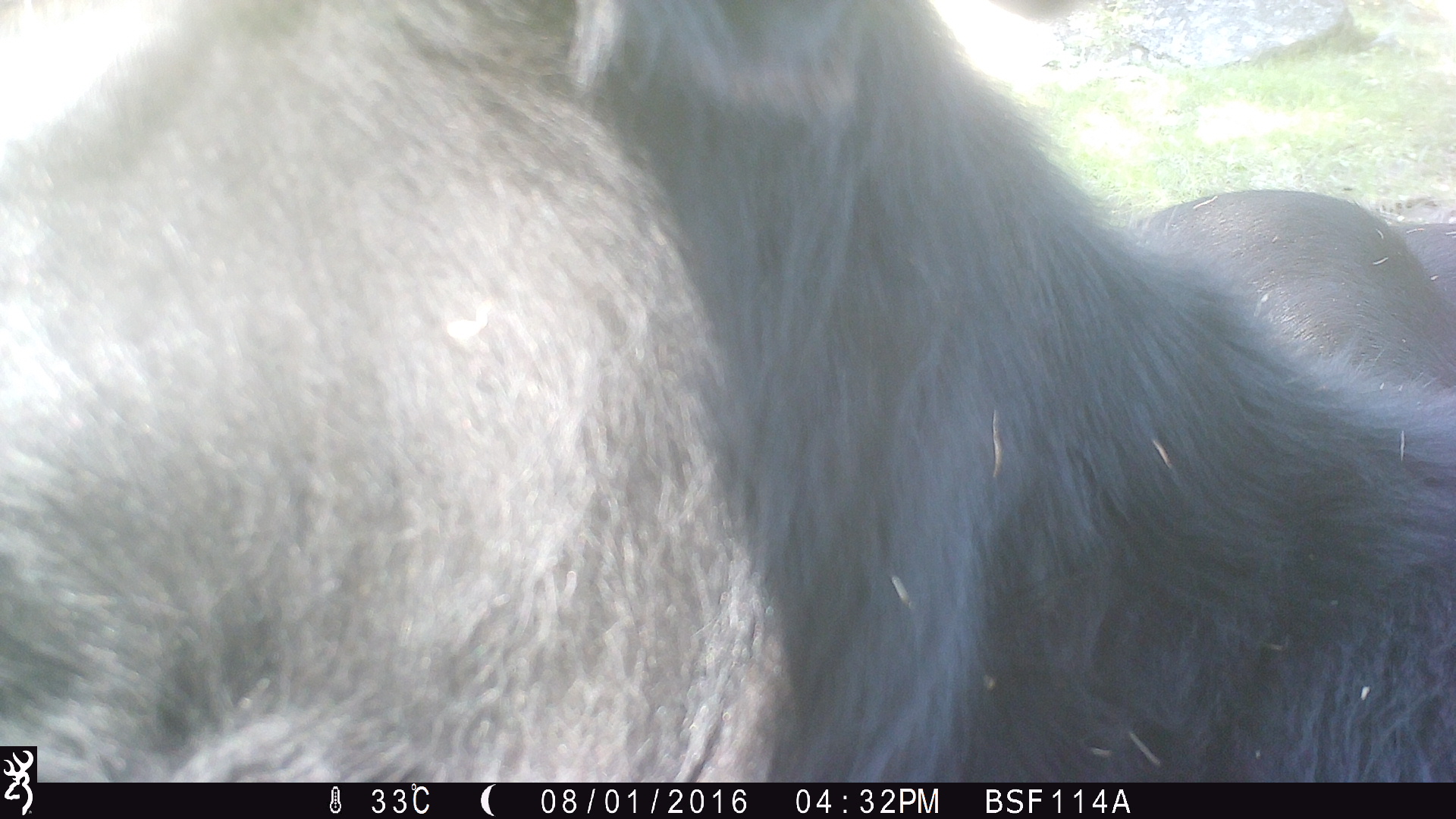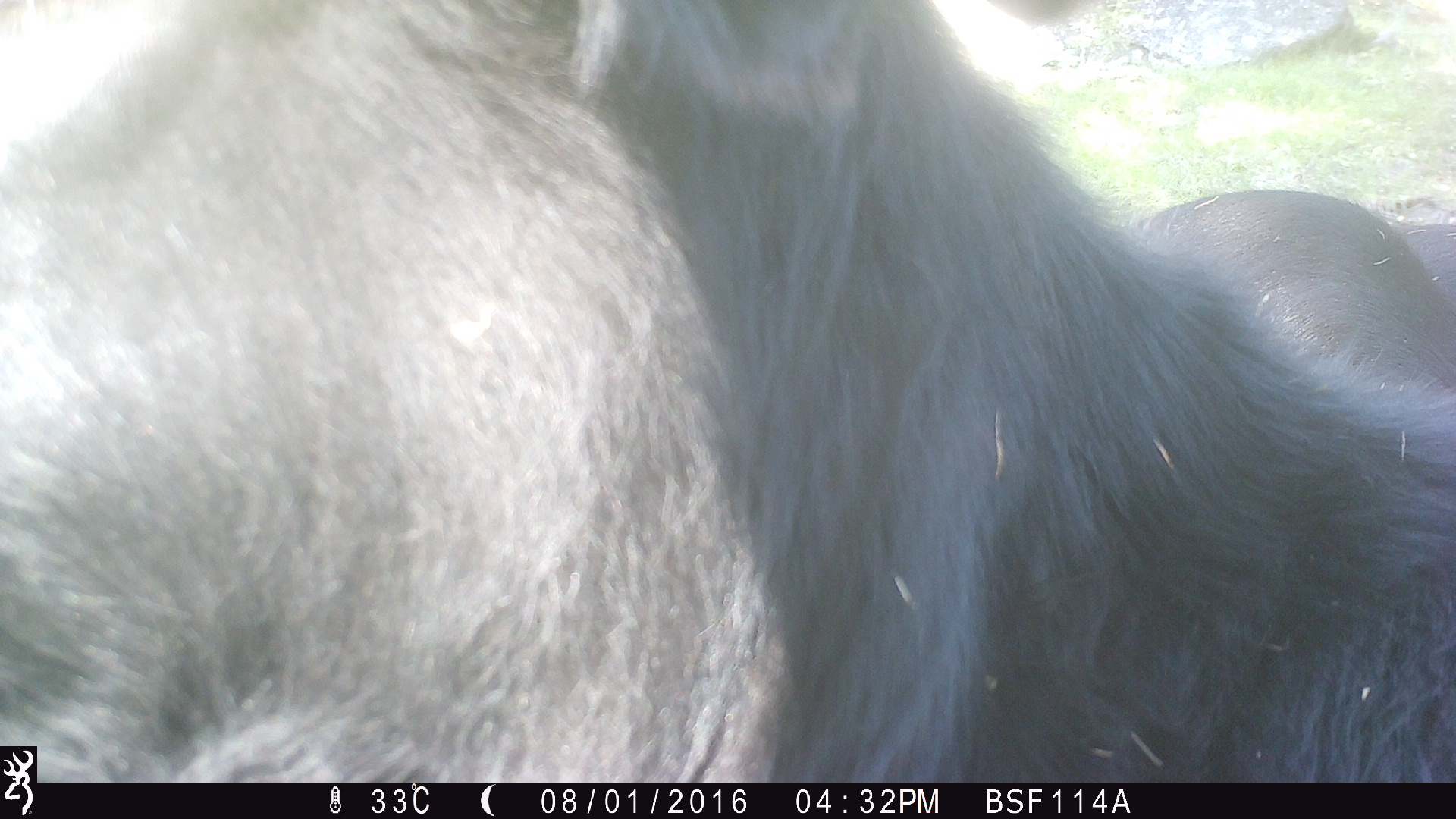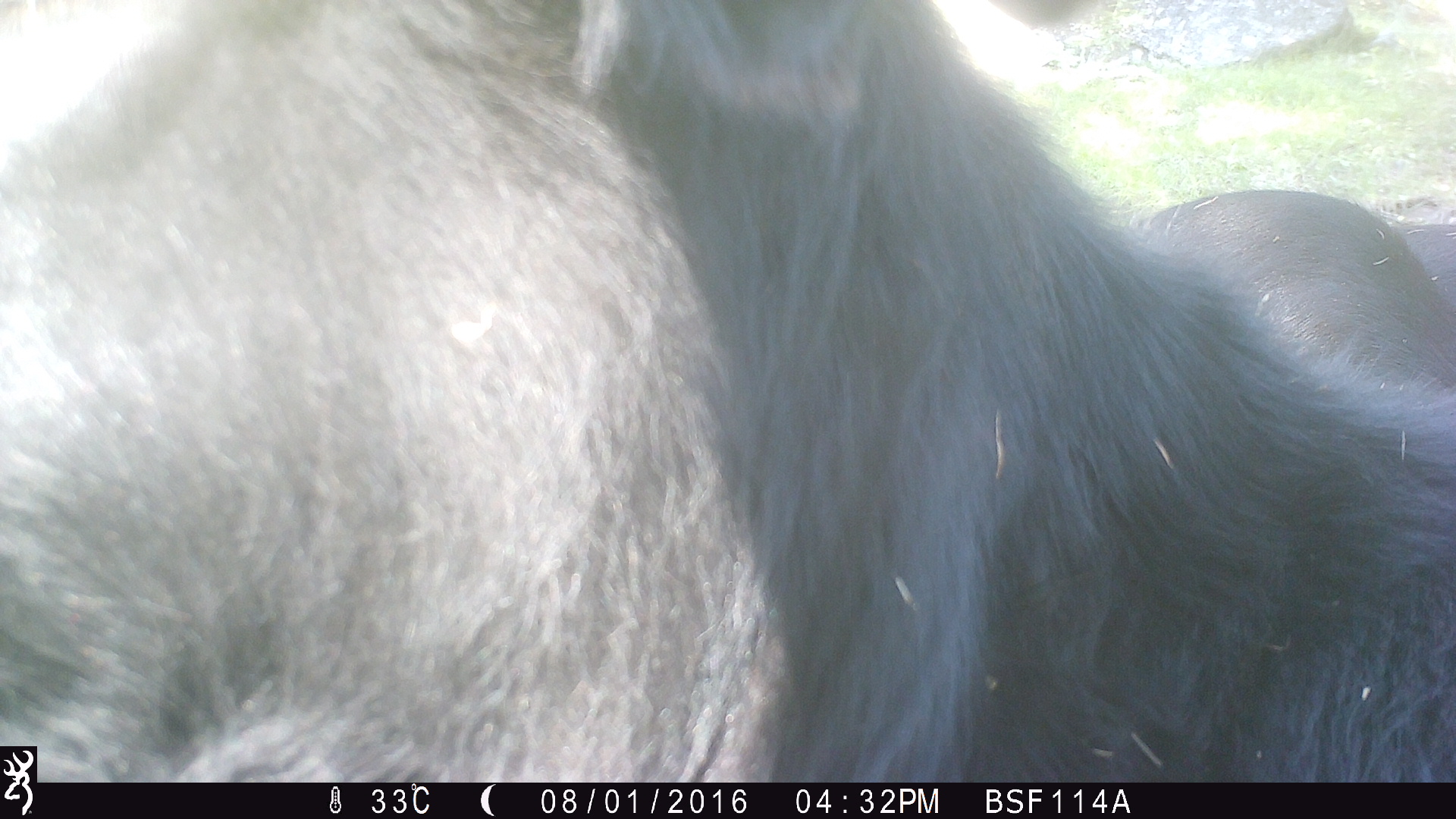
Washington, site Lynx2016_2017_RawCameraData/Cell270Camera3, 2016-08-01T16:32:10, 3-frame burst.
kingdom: Animalia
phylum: Chordata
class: Mammalia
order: Artiodactyla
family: Bovidae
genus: Bos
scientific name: Bos taurus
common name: domestic cattle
Domestic cattle (Bos taurus). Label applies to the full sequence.